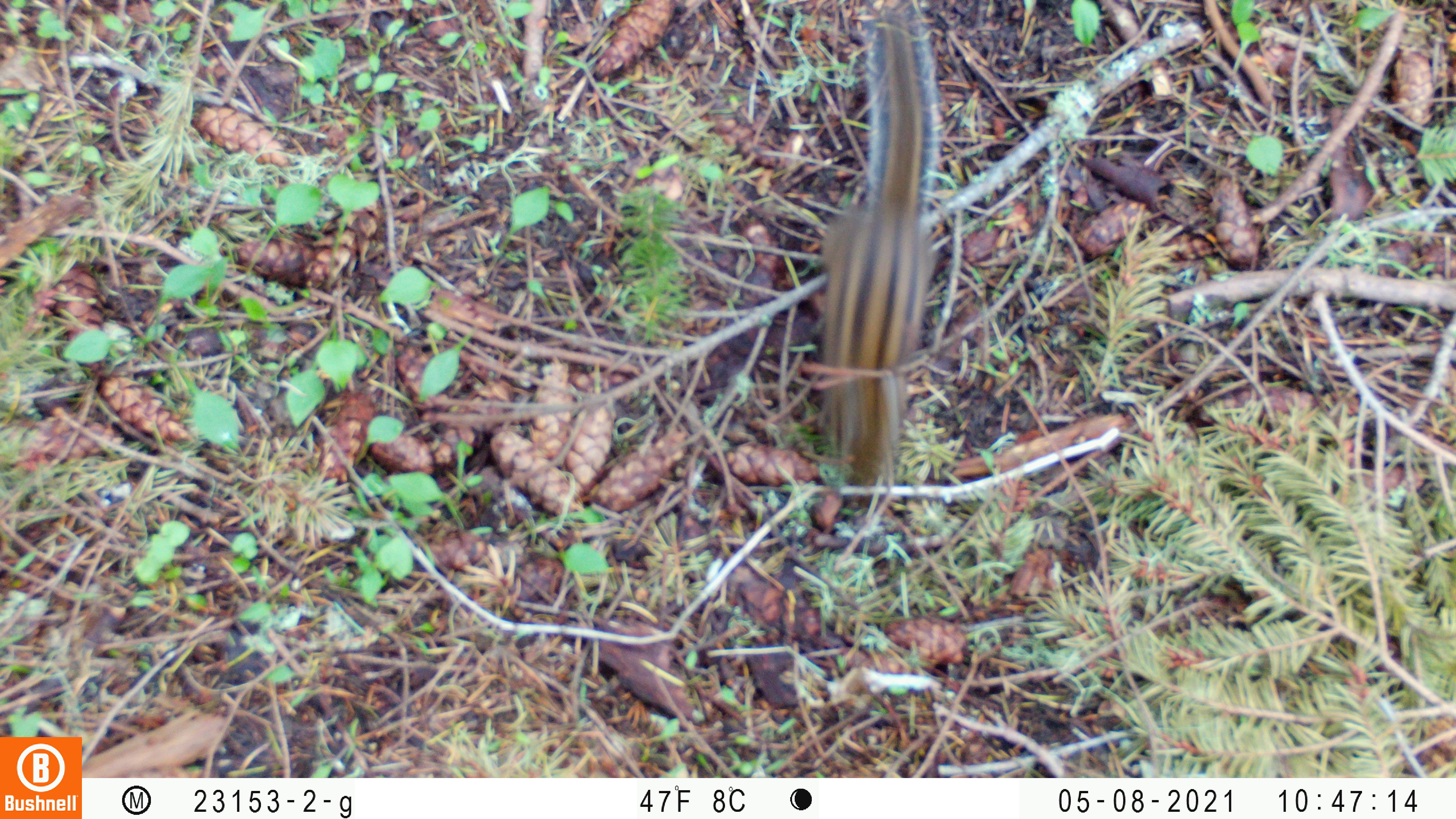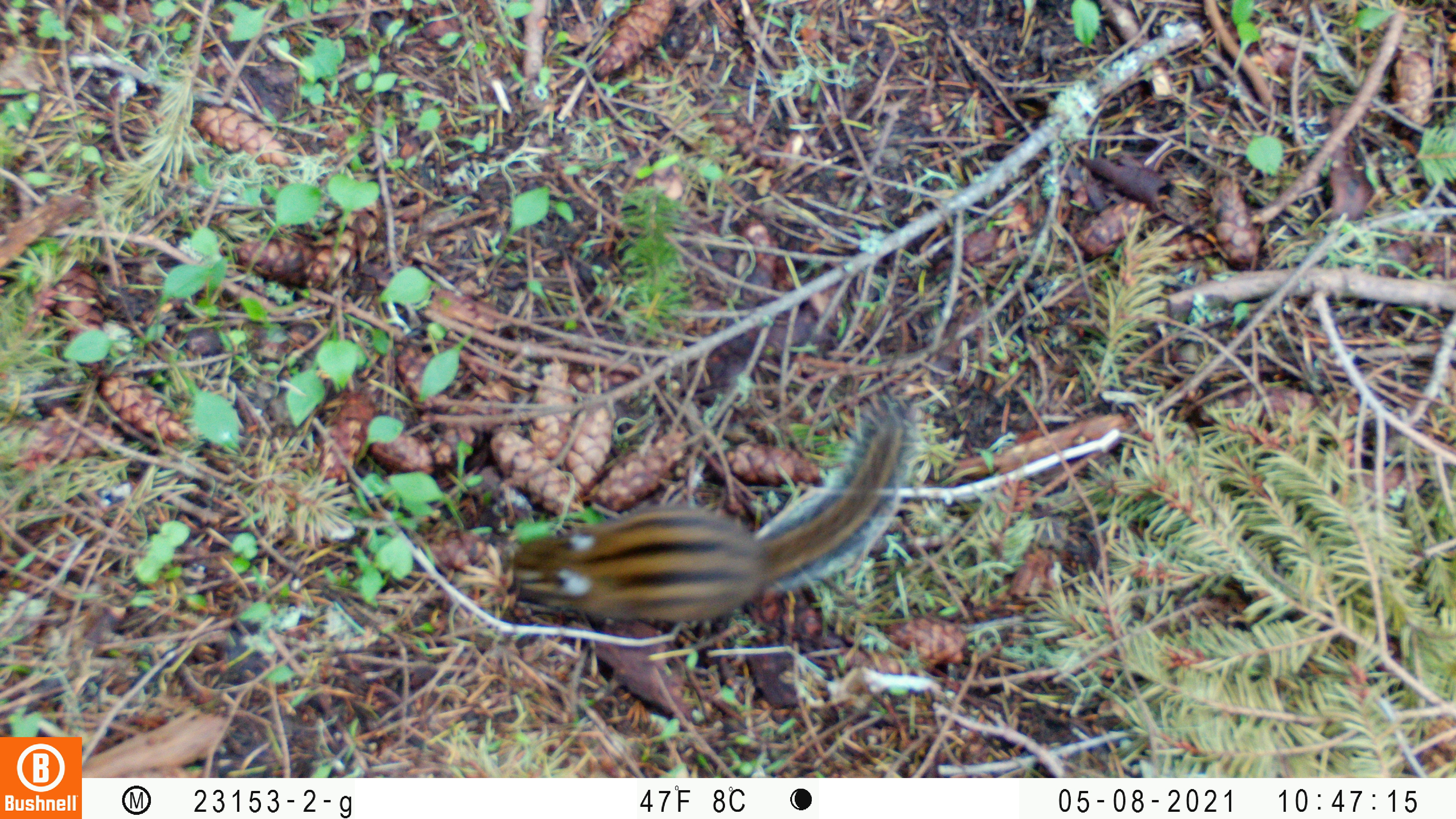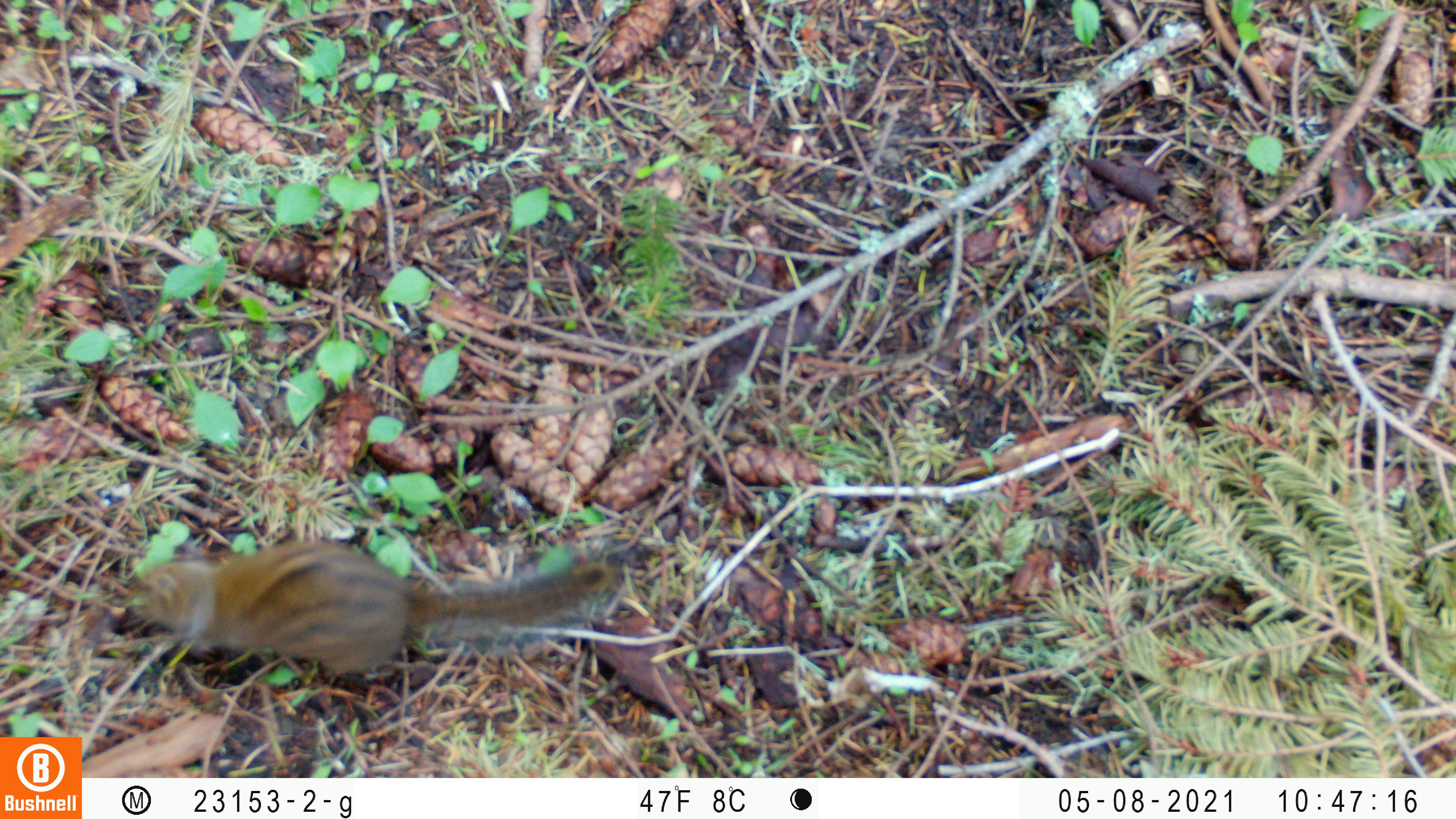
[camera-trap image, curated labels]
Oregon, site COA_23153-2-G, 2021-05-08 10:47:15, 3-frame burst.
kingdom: Animalia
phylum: Chordata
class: Mammalia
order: Rodentia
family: Sciuridae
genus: Neotamias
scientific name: Neotamias townsendii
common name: townsend's chipmunk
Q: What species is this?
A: Townsend's chipmunk (Neotamias townsendii).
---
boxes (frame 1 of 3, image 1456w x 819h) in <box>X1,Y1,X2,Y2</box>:
townsend's chipmunk: <box>802,3,943,504</box>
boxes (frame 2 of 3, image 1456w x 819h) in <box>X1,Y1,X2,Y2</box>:
townsend's chipmunk: <box>499,390,929,632</box>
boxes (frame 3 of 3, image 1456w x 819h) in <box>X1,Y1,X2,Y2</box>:
townsend's chipmunk: <box>120,531,640,683</box>